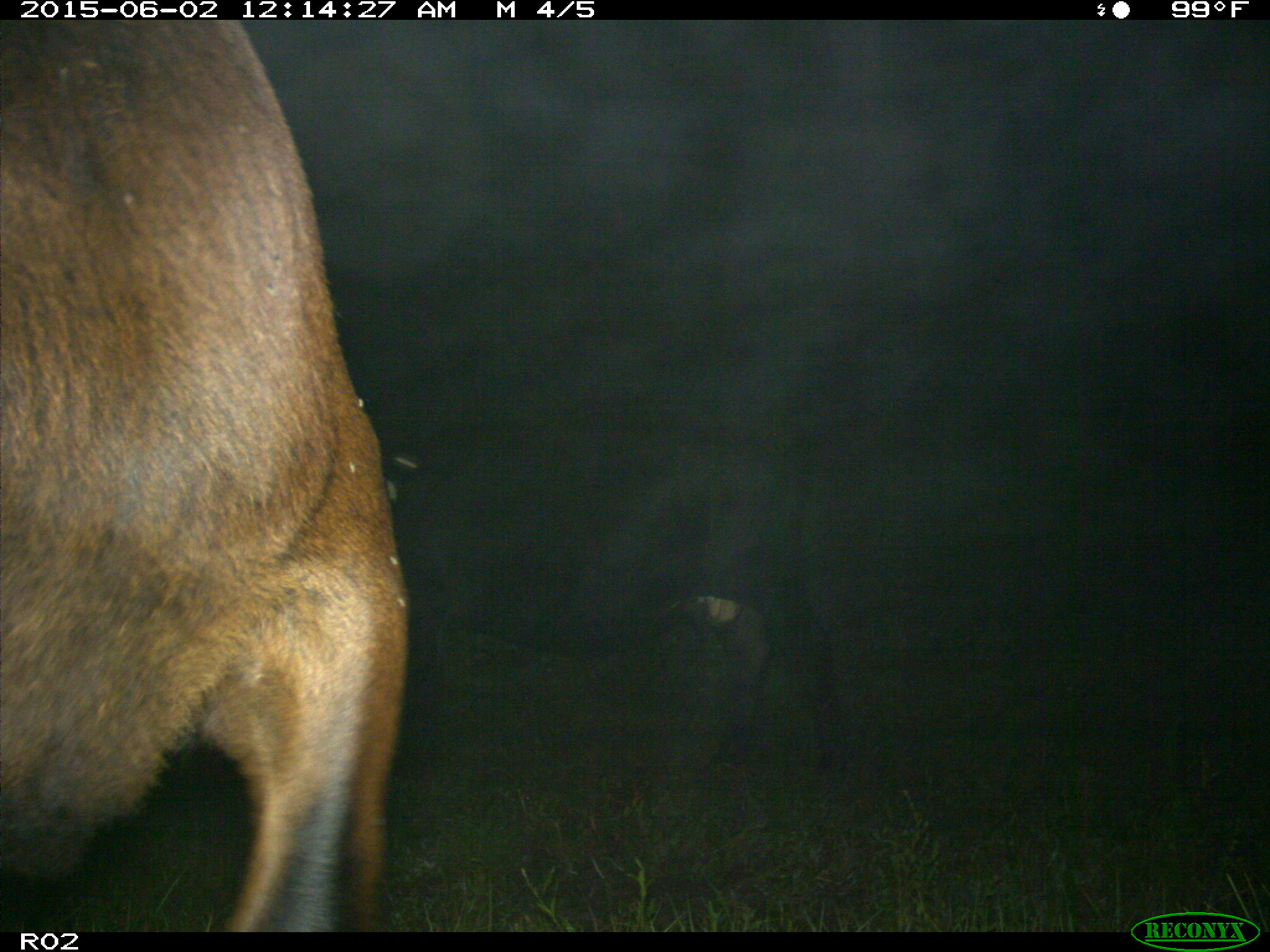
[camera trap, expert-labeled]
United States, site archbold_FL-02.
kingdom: Animalia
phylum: Chordata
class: Mammalia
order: Artiodactyla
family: Bovidae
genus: Bos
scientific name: Bos taurus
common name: domestic cow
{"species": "Bos taurus (domestic cow)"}